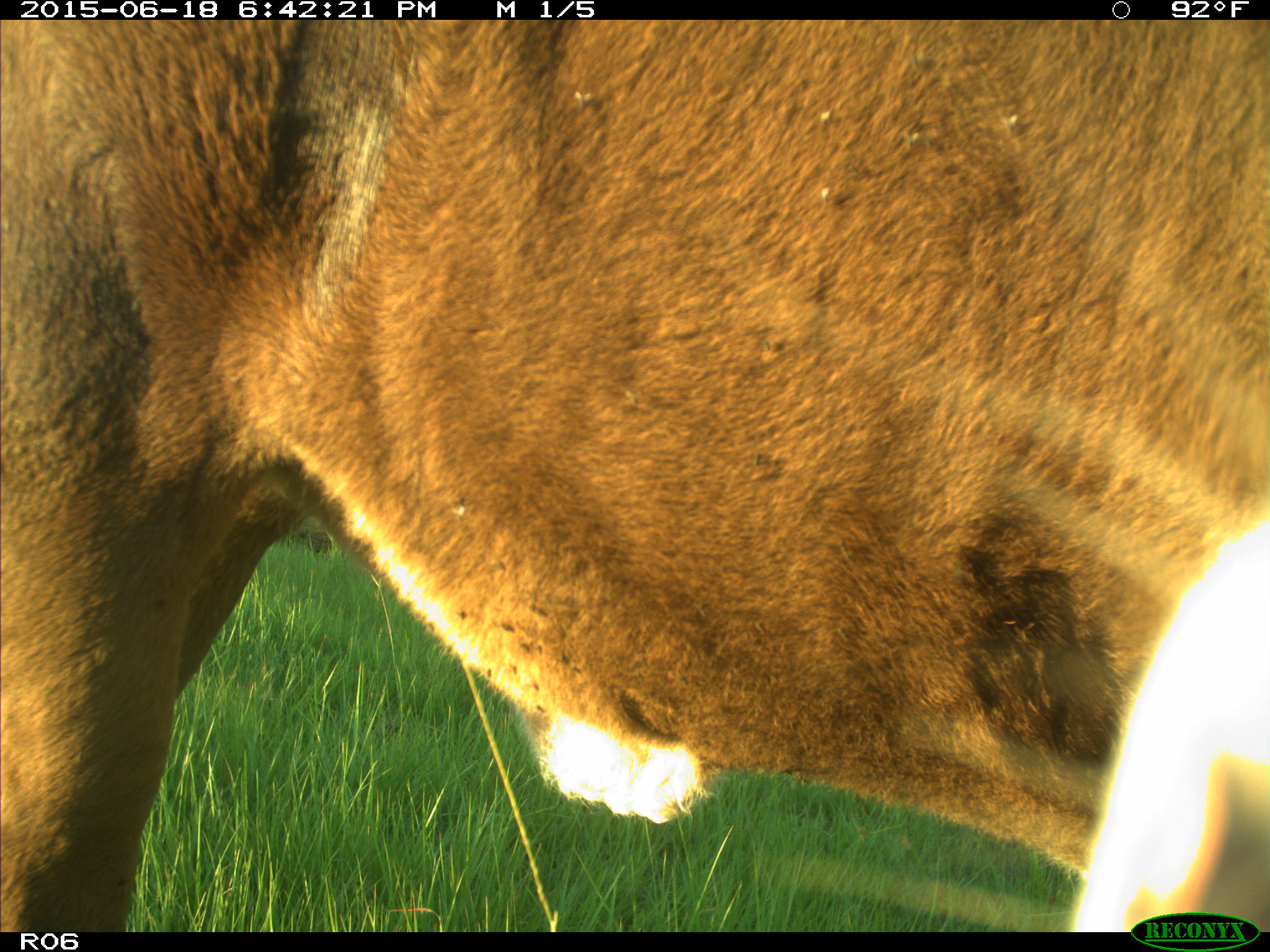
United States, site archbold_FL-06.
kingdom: Animalia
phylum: Chordata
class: Mammalia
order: Artiodactyla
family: Bovidae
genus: Bos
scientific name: Bos taurus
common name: domestic cow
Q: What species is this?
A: Bos taurus (domestic cow).